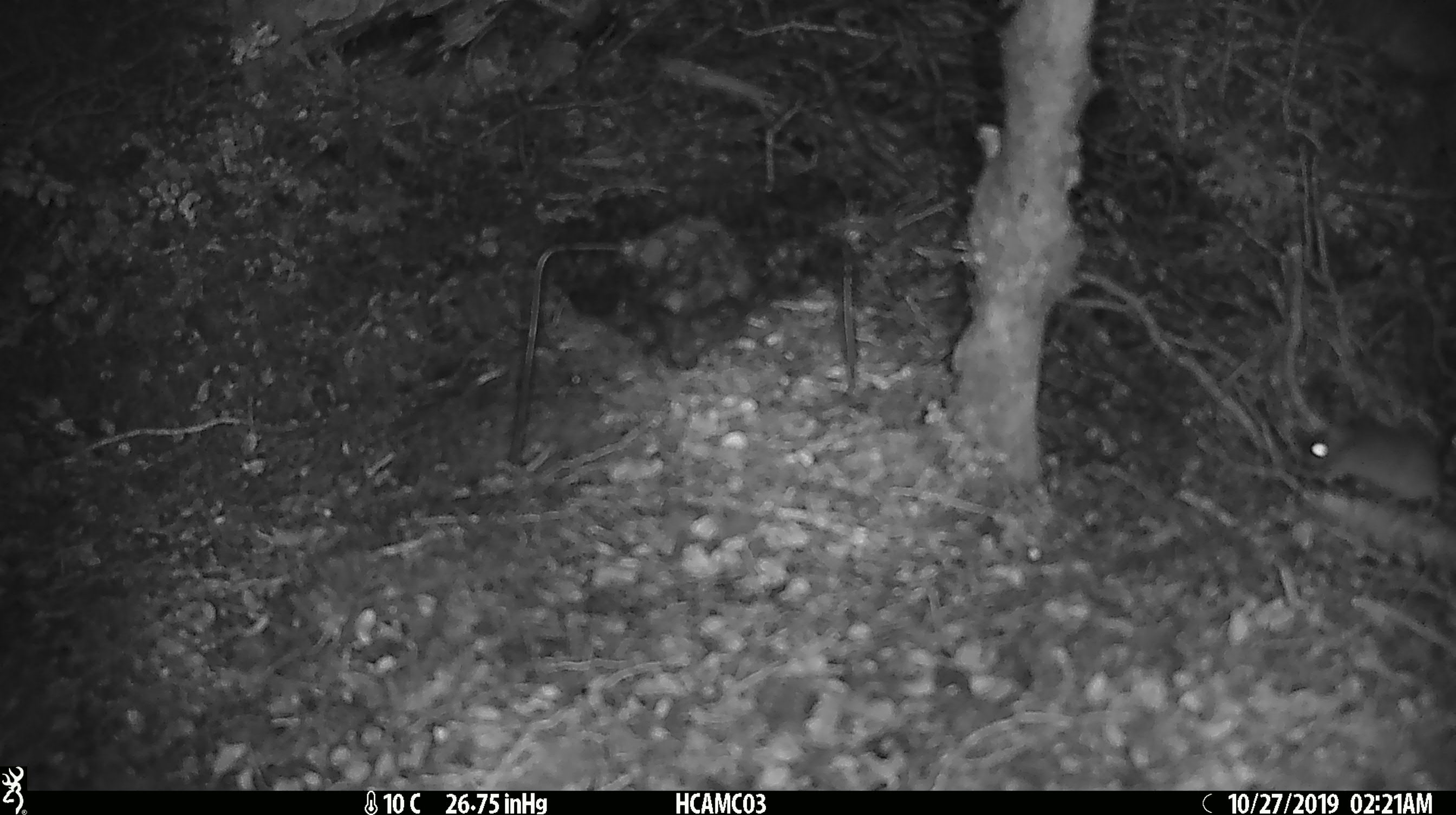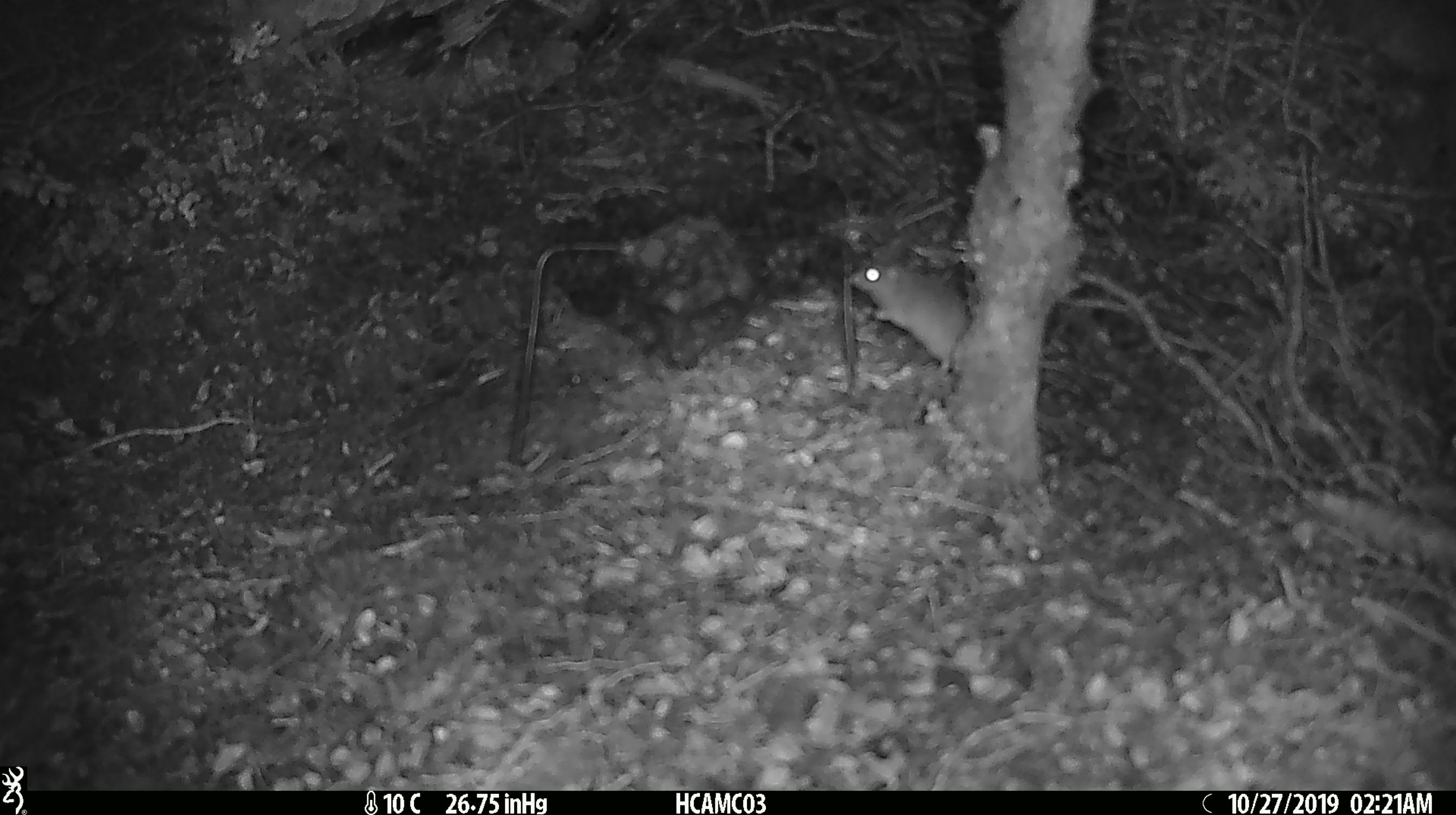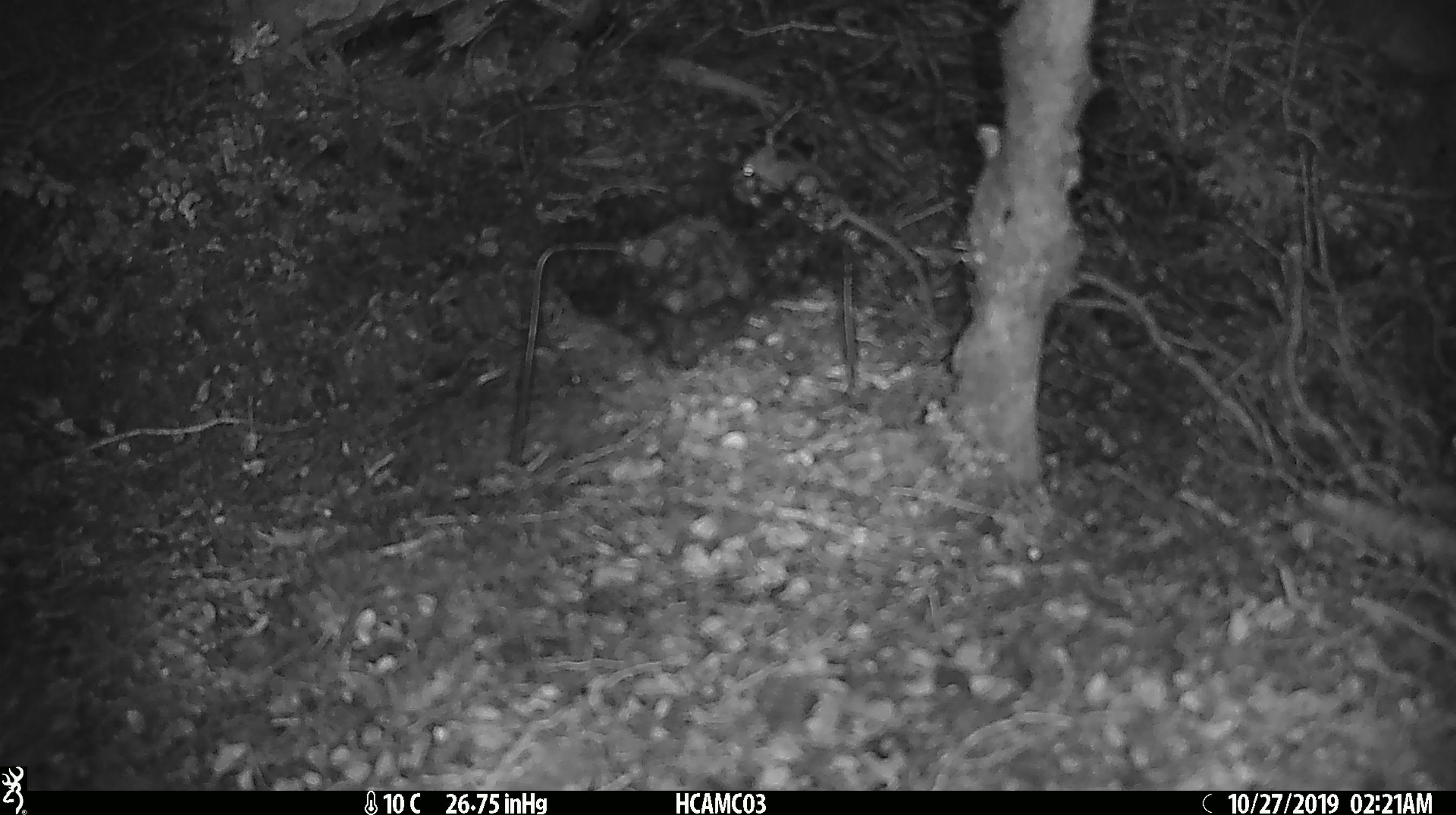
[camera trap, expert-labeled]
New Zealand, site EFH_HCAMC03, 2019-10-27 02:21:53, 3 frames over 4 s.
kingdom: Animalia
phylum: Chordata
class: Mammalia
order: Rodentia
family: Muridae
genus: Mus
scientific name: Mus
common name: mouse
Mouse (Mus).